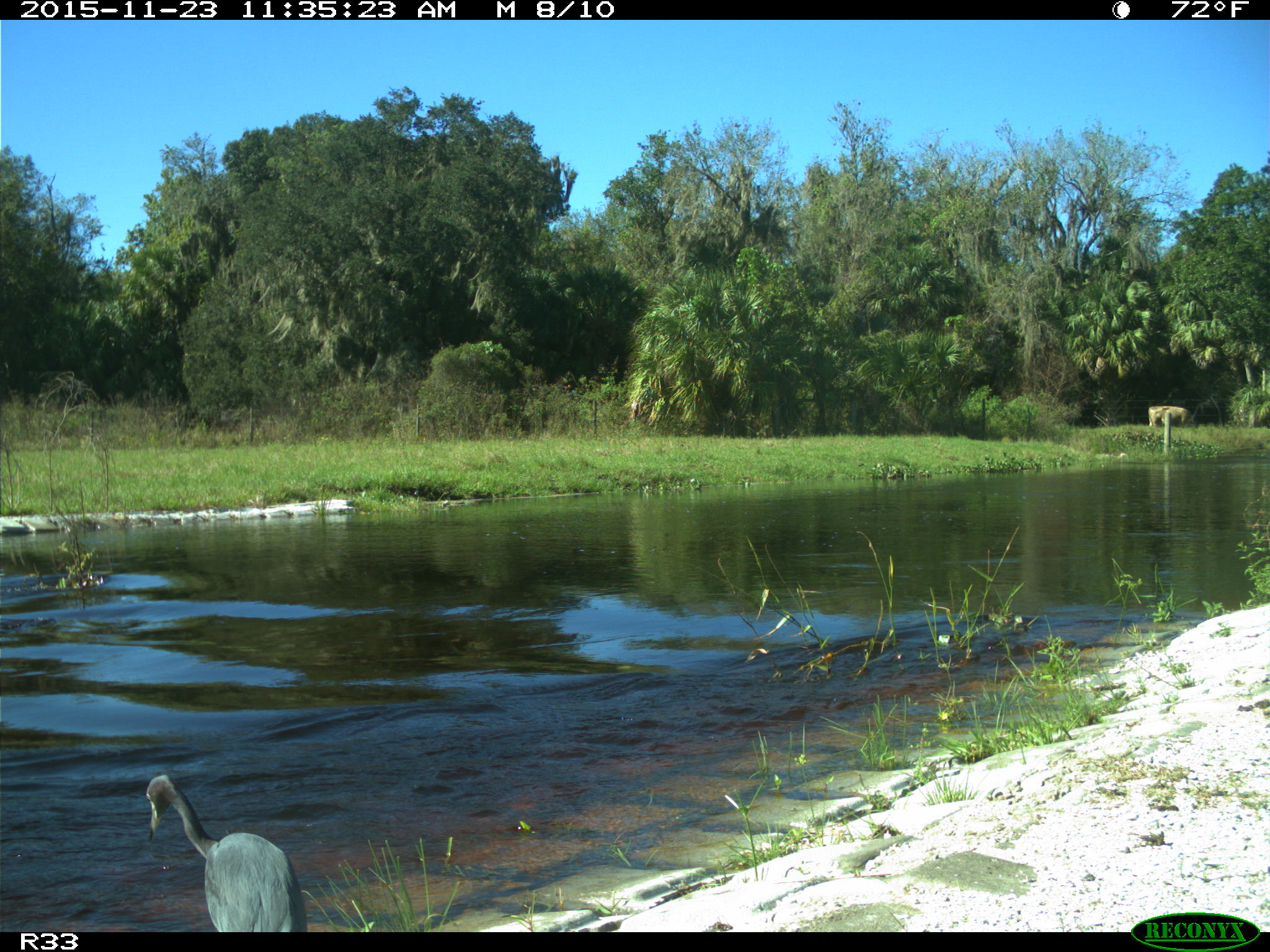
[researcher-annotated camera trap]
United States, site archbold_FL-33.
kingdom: Animalia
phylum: Chordata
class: Mammalia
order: Artiodactyla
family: Bovidae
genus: Bos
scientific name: Bos taurus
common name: domestic cow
Bos taurus (domestic cow).